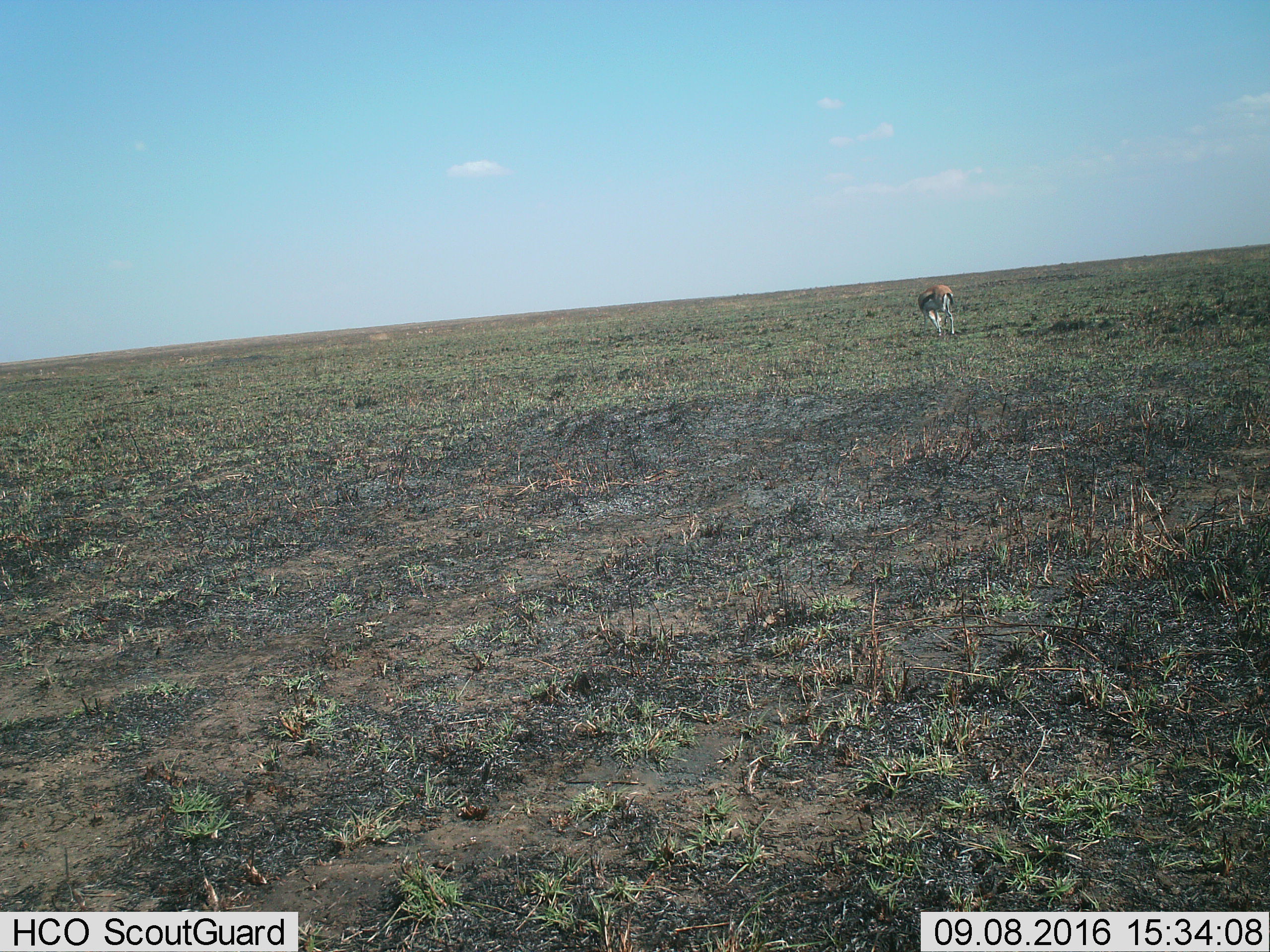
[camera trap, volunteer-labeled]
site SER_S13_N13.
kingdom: Animalia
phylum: Chordata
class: Mammalia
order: Artiodactyla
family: Bovidae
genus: Eudorcas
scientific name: Eudorcas thomsonii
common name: thomson's gazelle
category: gazellethomsons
Gazellethomsons (thomson's gazelle) (Eudorcas thomsonii), count 1. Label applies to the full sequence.